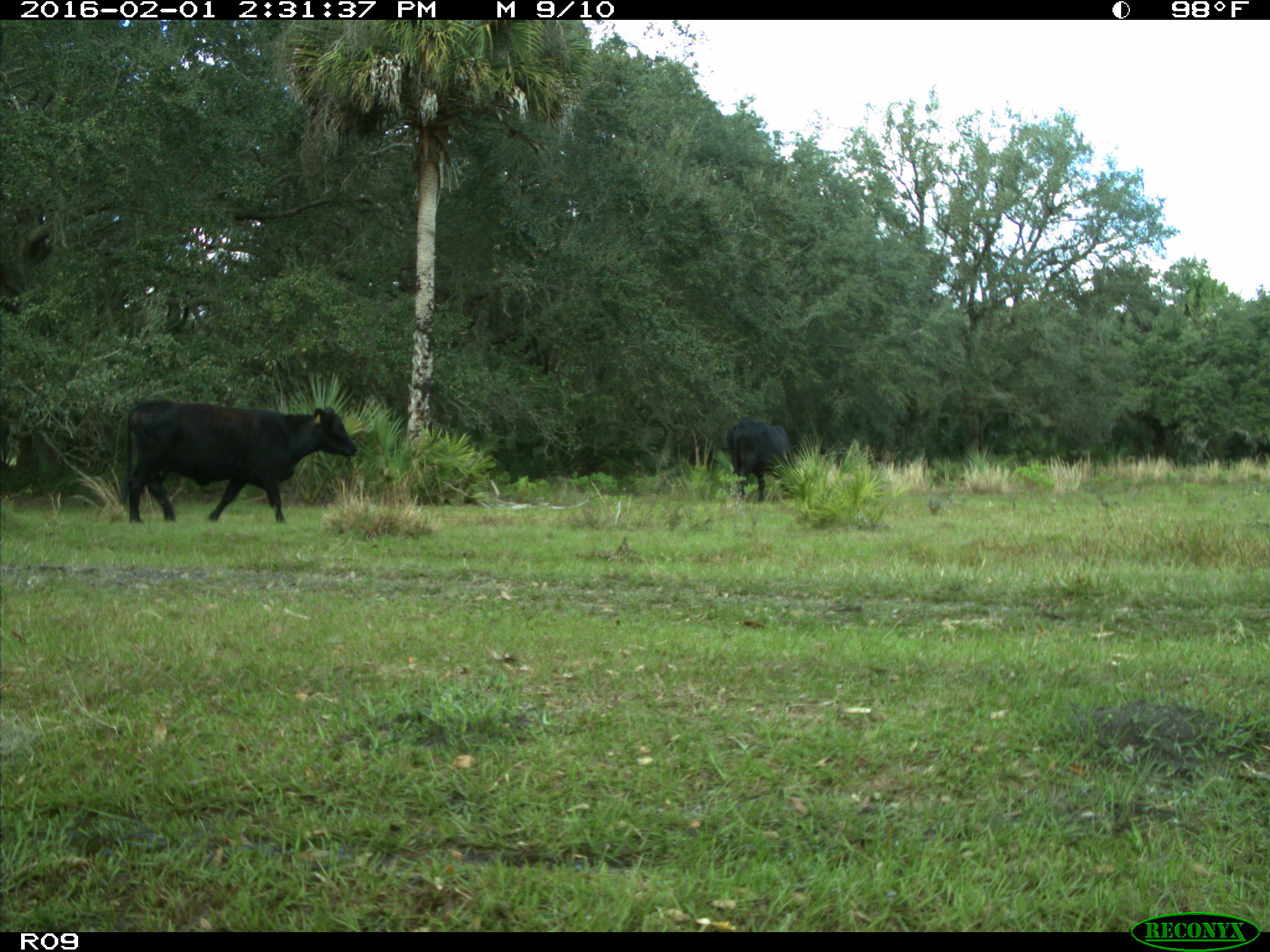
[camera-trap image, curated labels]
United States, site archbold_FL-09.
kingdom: Animalia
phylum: Chordata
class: Mammalia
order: Artiodactyla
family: Bovidae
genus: Bos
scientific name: Bos taurus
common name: domestic cow